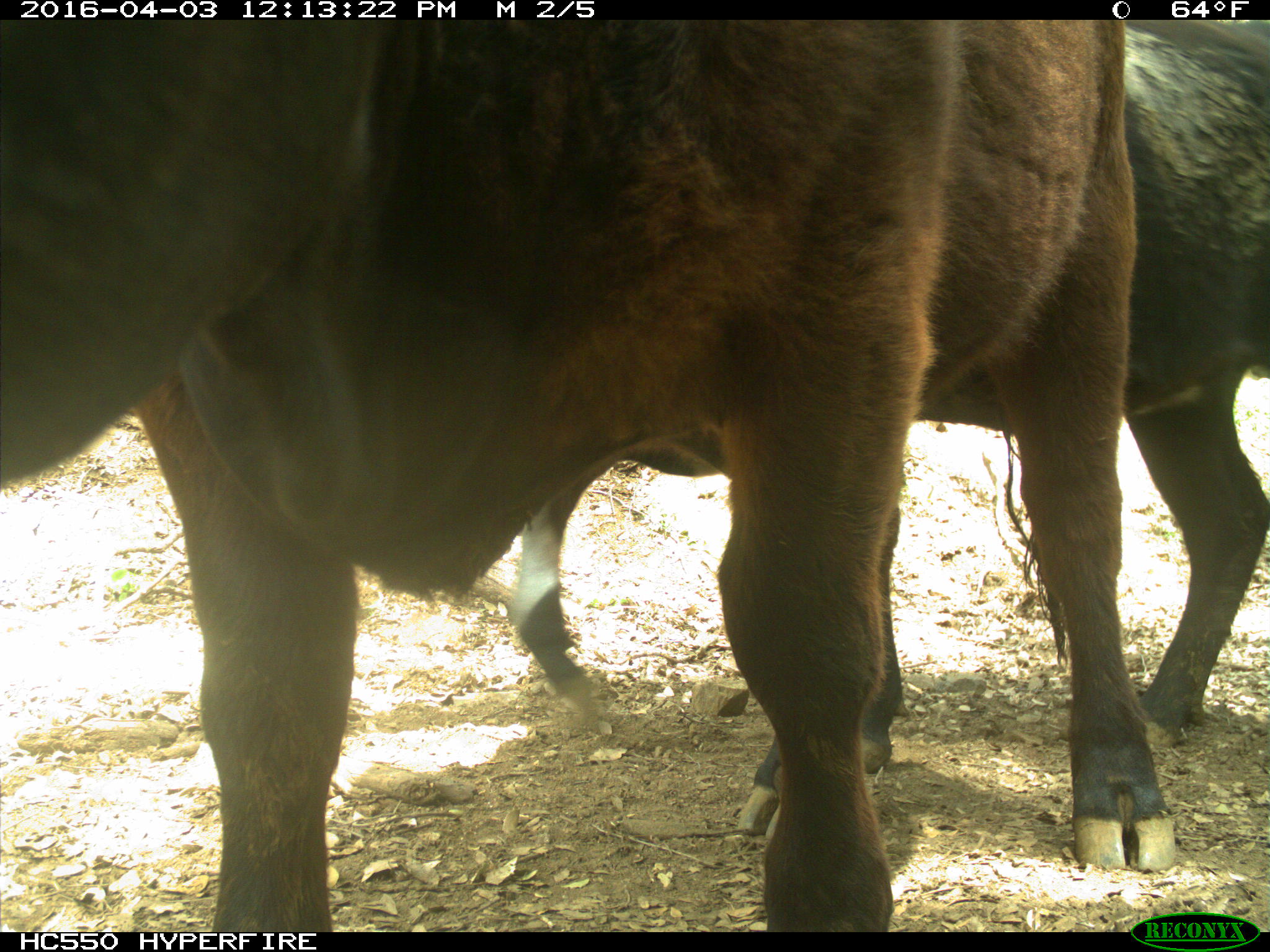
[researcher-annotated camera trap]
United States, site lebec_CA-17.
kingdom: Animalia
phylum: Chordata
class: Mammalia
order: Artiodactyla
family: Bovidae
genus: Bos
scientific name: Bos taurus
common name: domestic cow